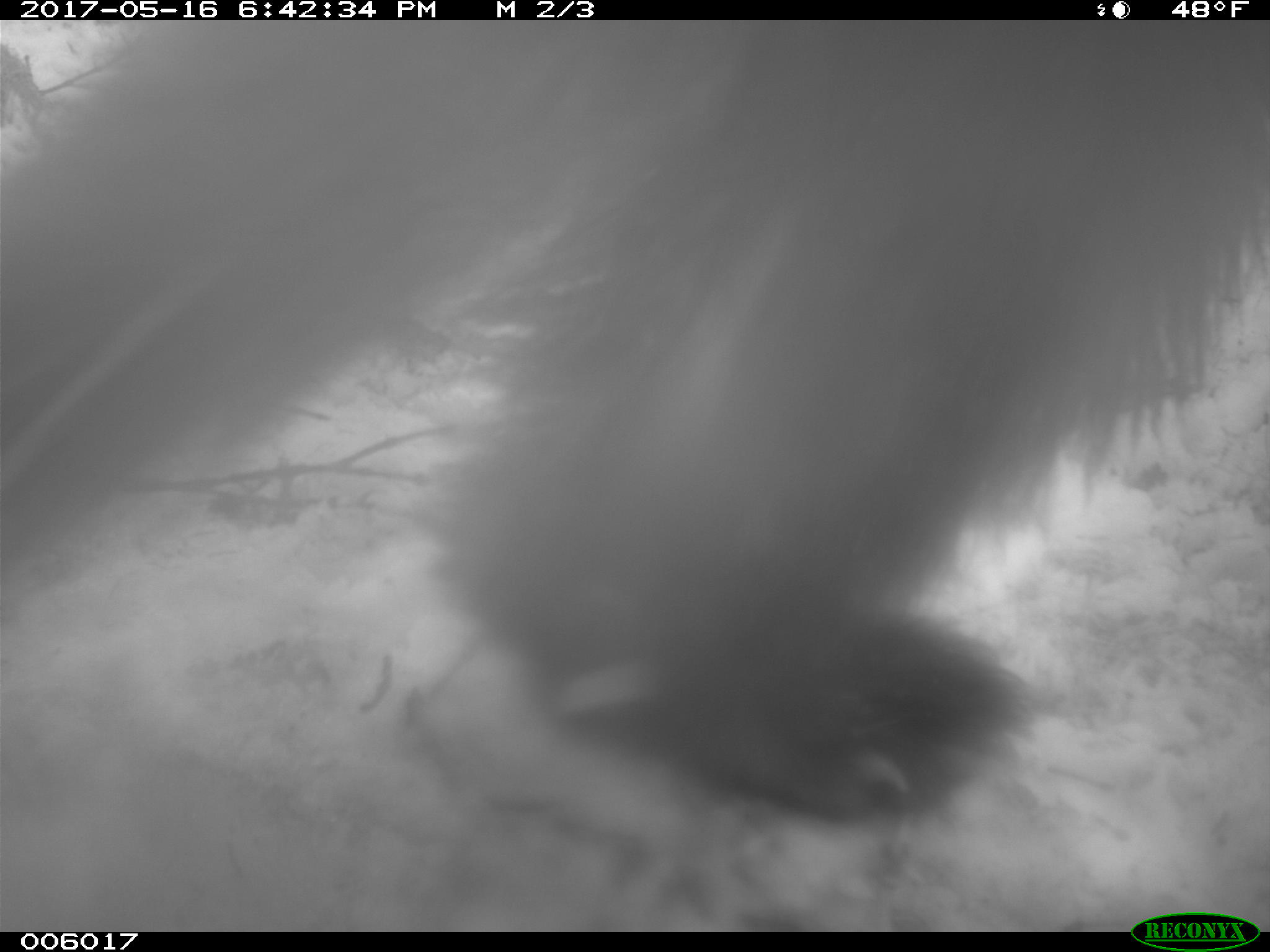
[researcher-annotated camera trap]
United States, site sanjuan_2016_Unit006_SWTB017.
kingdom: Animalia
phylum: Chordata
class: Mammalia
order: Carnivora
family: Ursidae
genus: Ursus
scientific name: Ursus americanus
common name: american black bear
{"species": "Ursus americanus (american black bear)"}